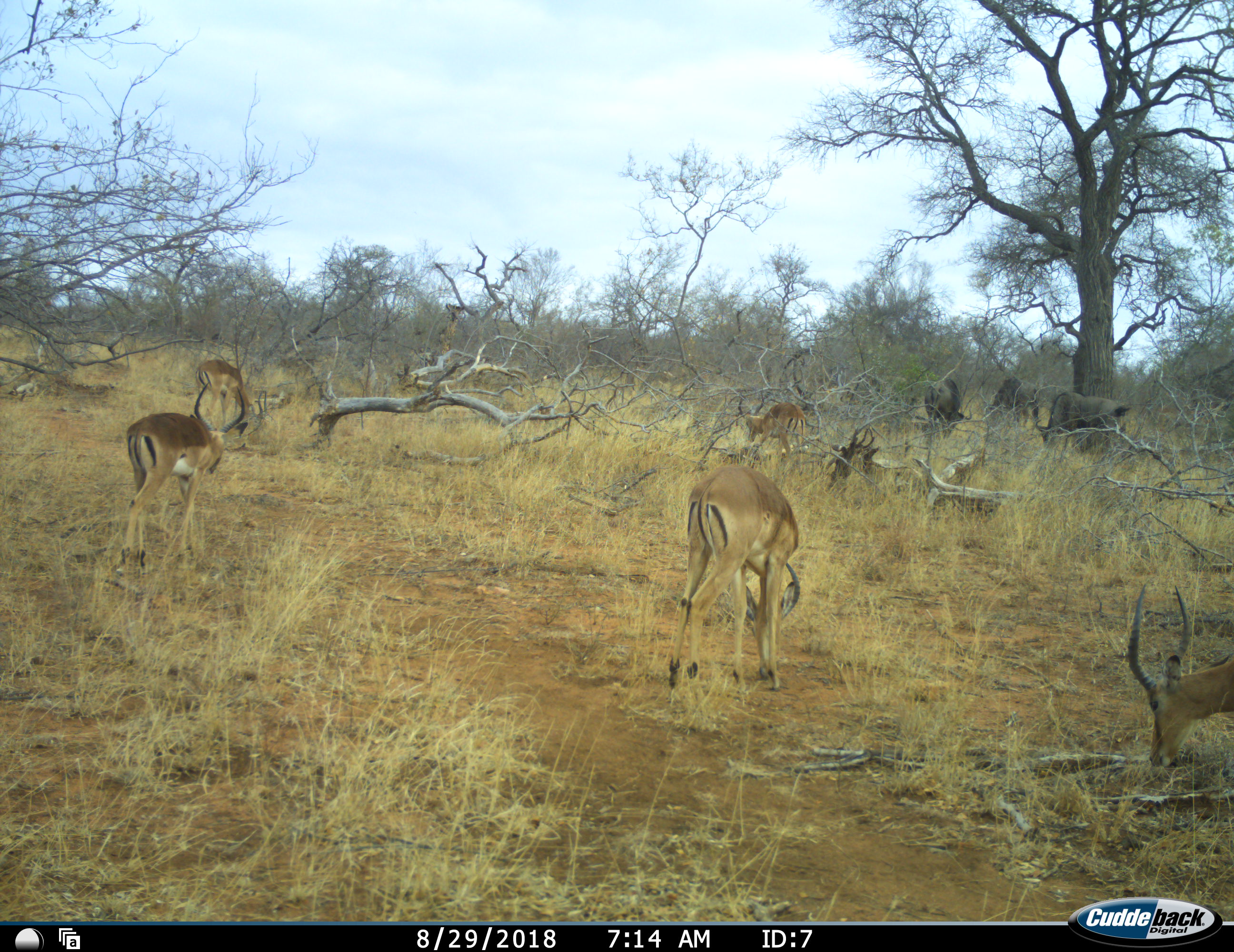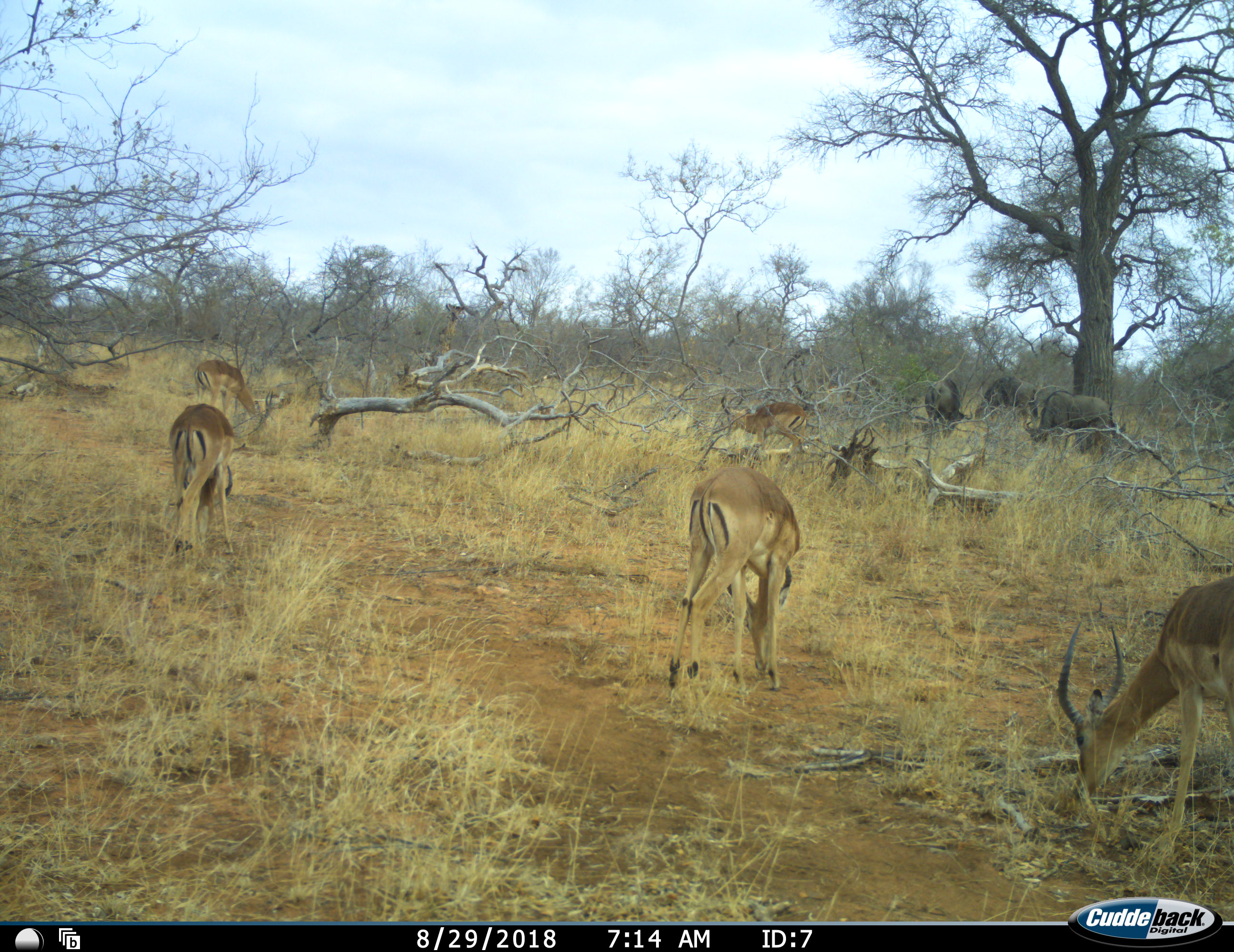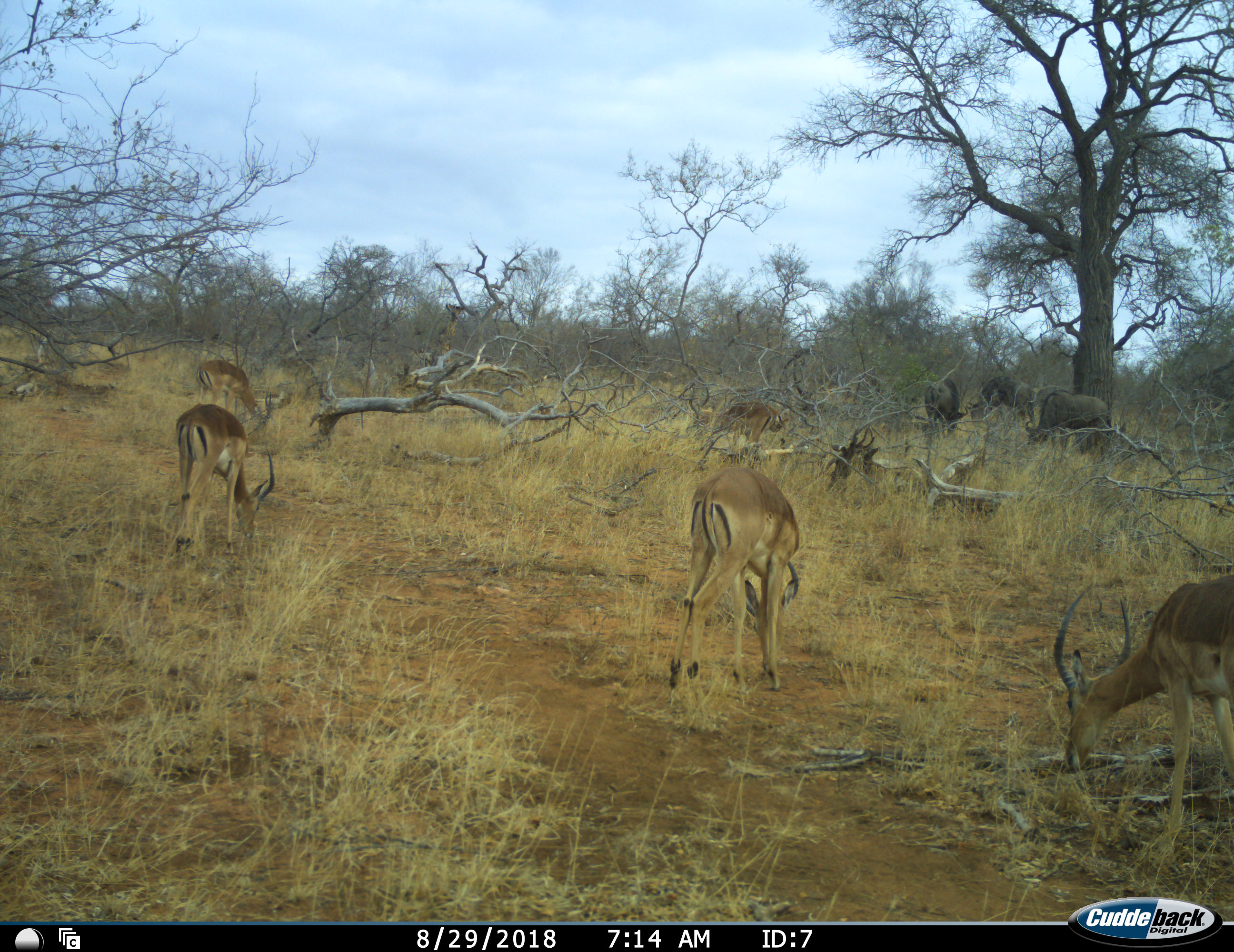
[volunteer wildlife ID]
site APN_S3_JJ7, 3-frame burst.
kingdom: Animalia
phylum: Chordata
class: Mammalia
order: Artiodactyla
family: Bovidae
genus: Aepyceros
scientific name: Aepyceros melampus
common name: impala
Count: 5.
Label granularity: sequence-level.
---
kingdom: Animalia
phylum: Chordata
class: Mammalia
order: Artiodactyla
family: Bovidae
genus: Connochaetes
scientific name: Connochaetes taurinus taurinus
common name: blue wildebeest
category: wildebeestblue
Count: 4.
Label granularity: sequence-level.